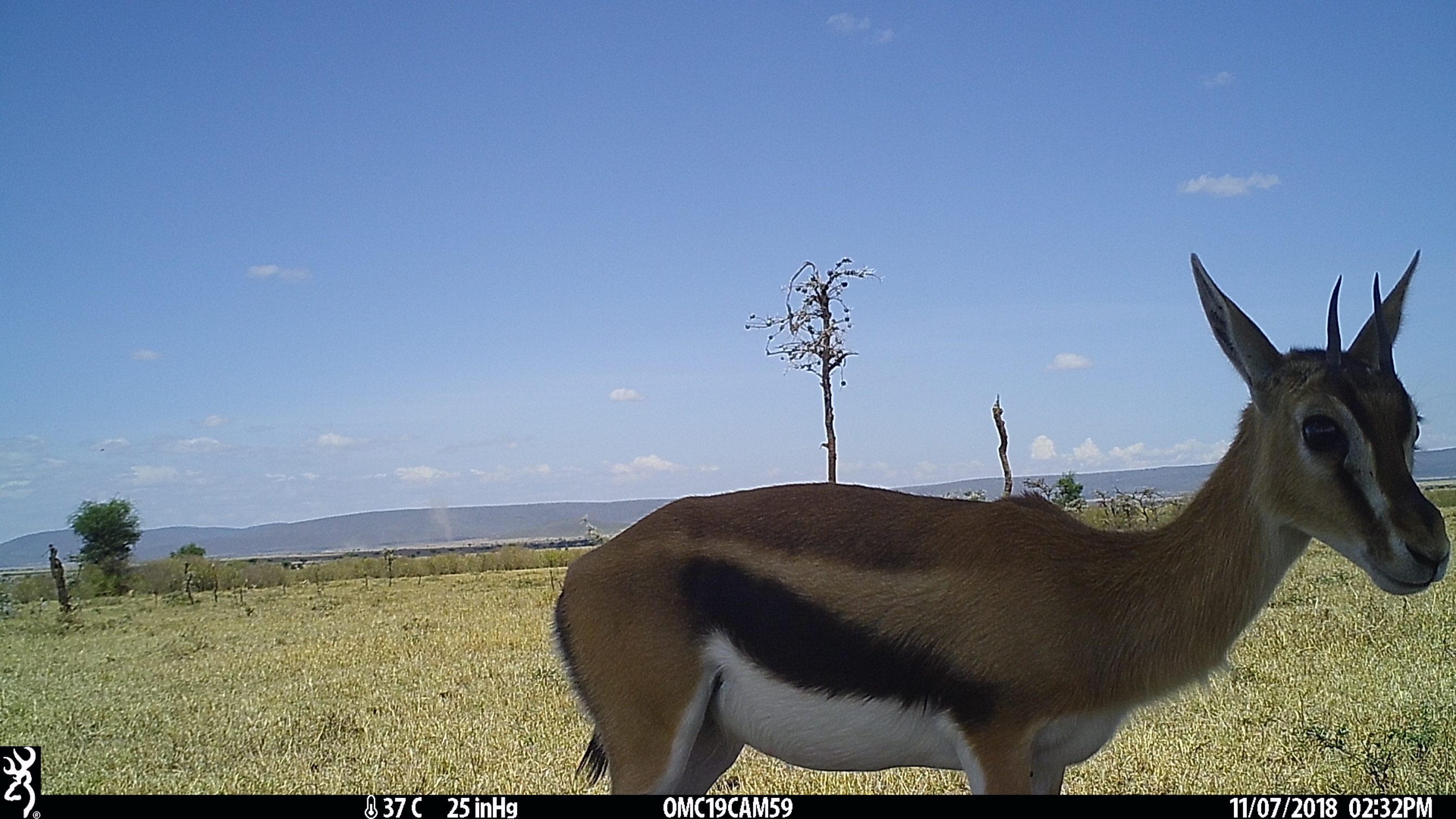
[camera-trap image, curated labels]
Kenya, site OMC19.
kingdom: Animalia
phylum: Chordata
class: Mammalia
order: Artiodactyla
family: Bovidae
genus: Eudorcas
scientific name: Eudorcas thomsonii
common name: thomon's gazelle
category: gazelle thomsons